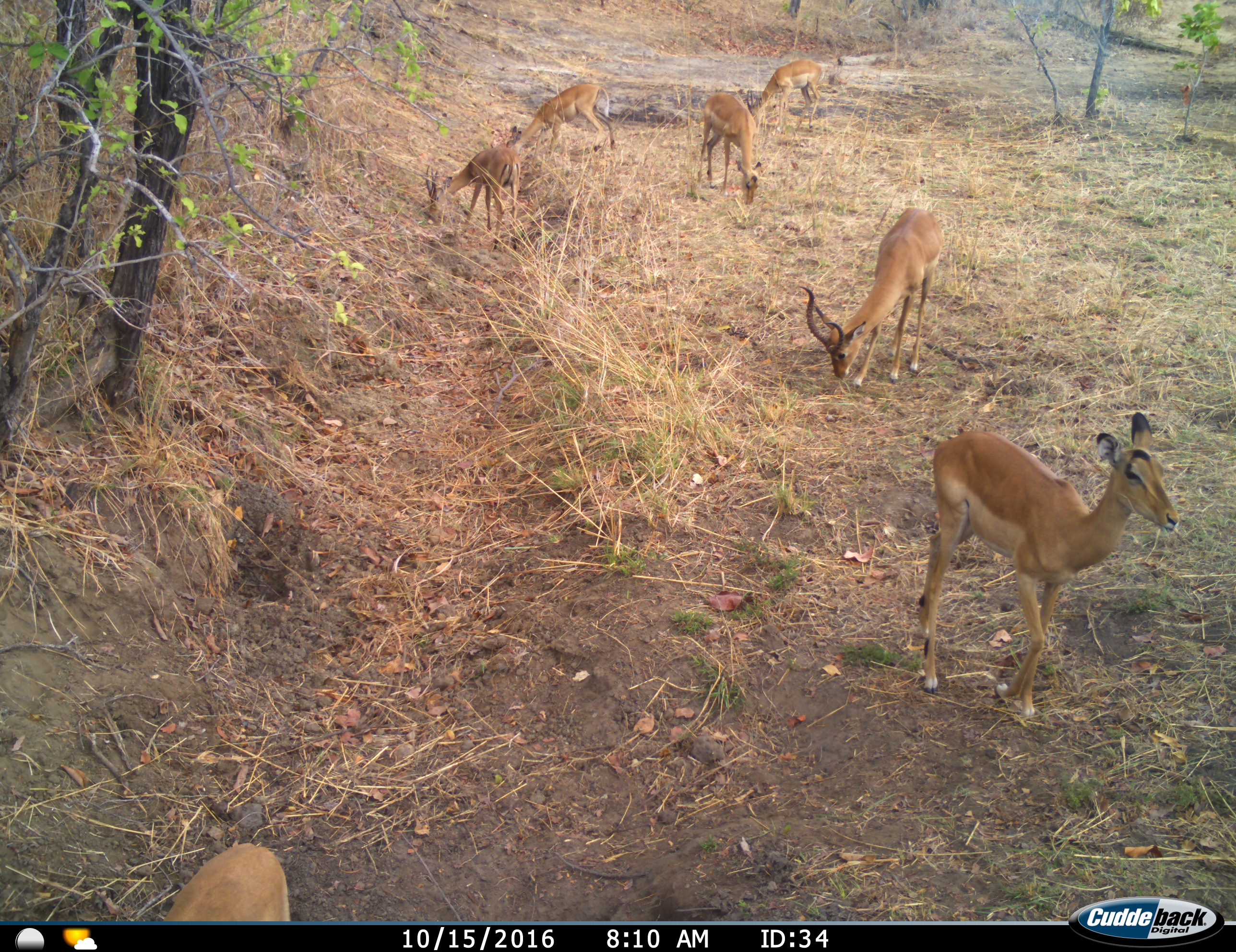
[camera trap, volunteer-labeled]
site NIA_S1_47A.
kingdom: Animalia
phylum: Chordata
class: Mammalia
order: Artiodactyla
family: Bovidae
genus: Aepyceros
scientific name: Aepyceros melampus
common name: impala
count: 7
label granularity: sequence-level